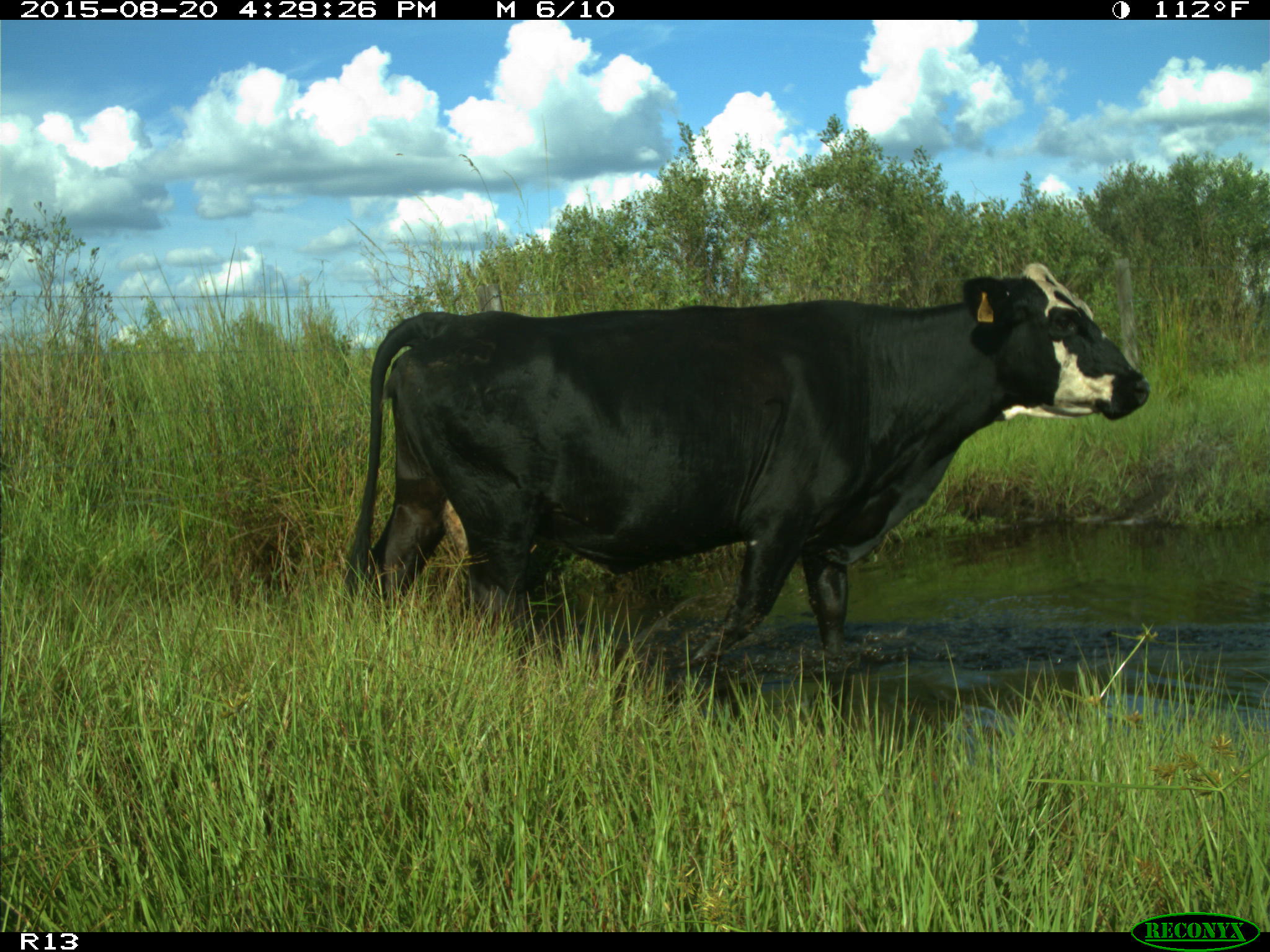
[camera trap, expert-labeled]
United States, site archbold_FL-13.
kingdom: Animalia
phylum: Chordata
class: Mammalia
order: Artiodactyla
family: Bovidae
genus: Bos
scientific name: Bos taurus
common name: domestic cow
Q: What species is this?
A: Bos taurus (domestic cow).